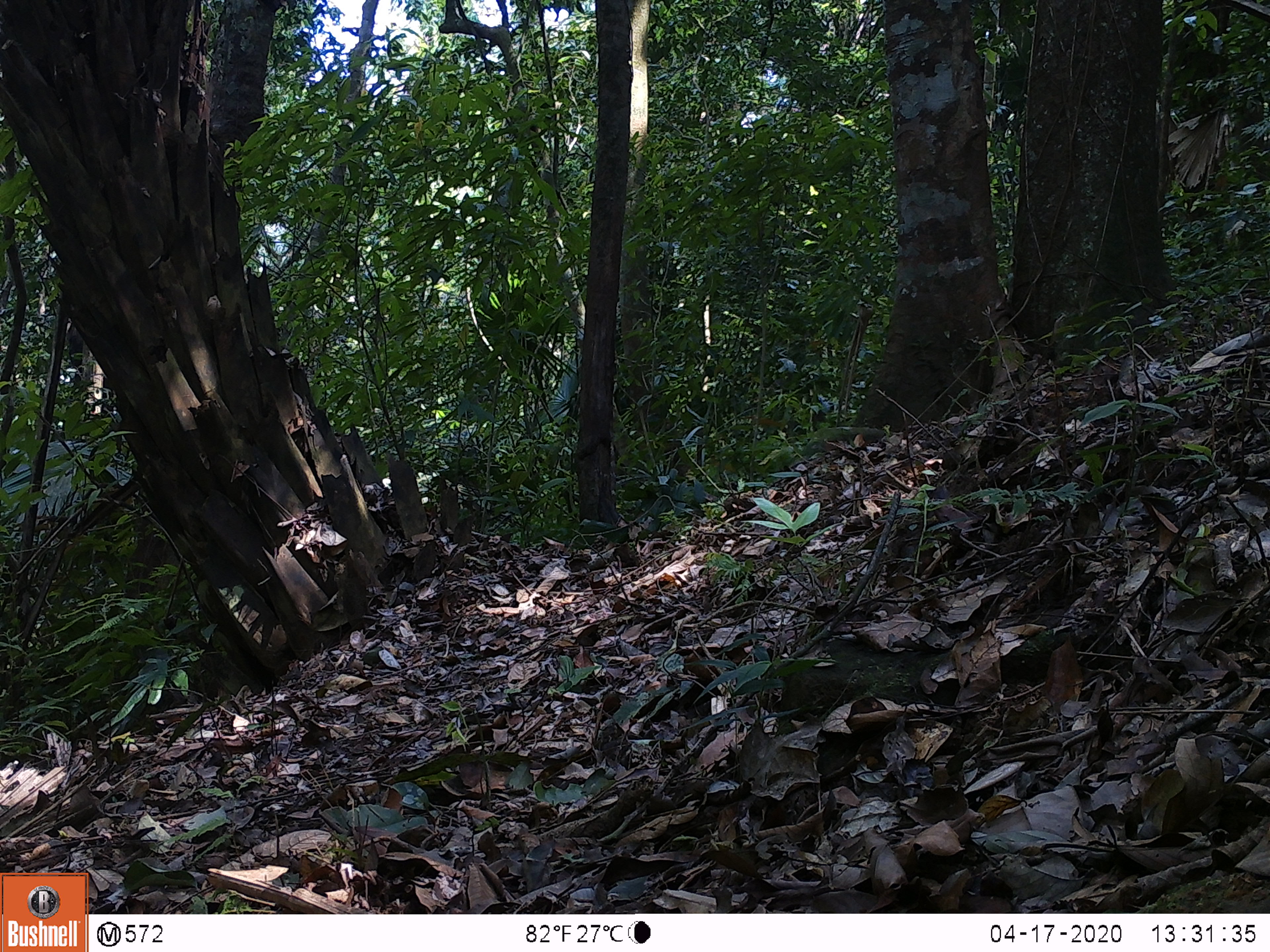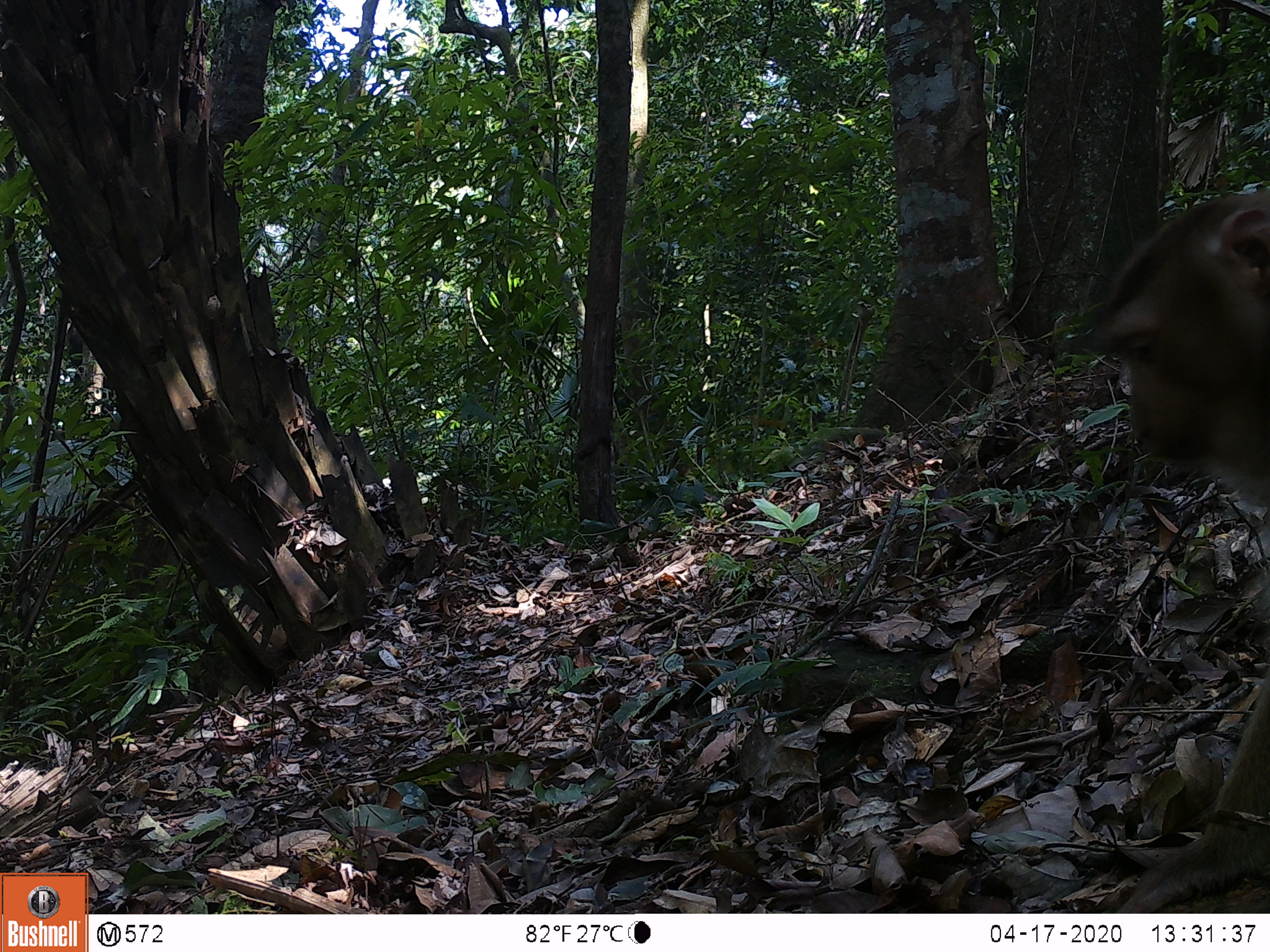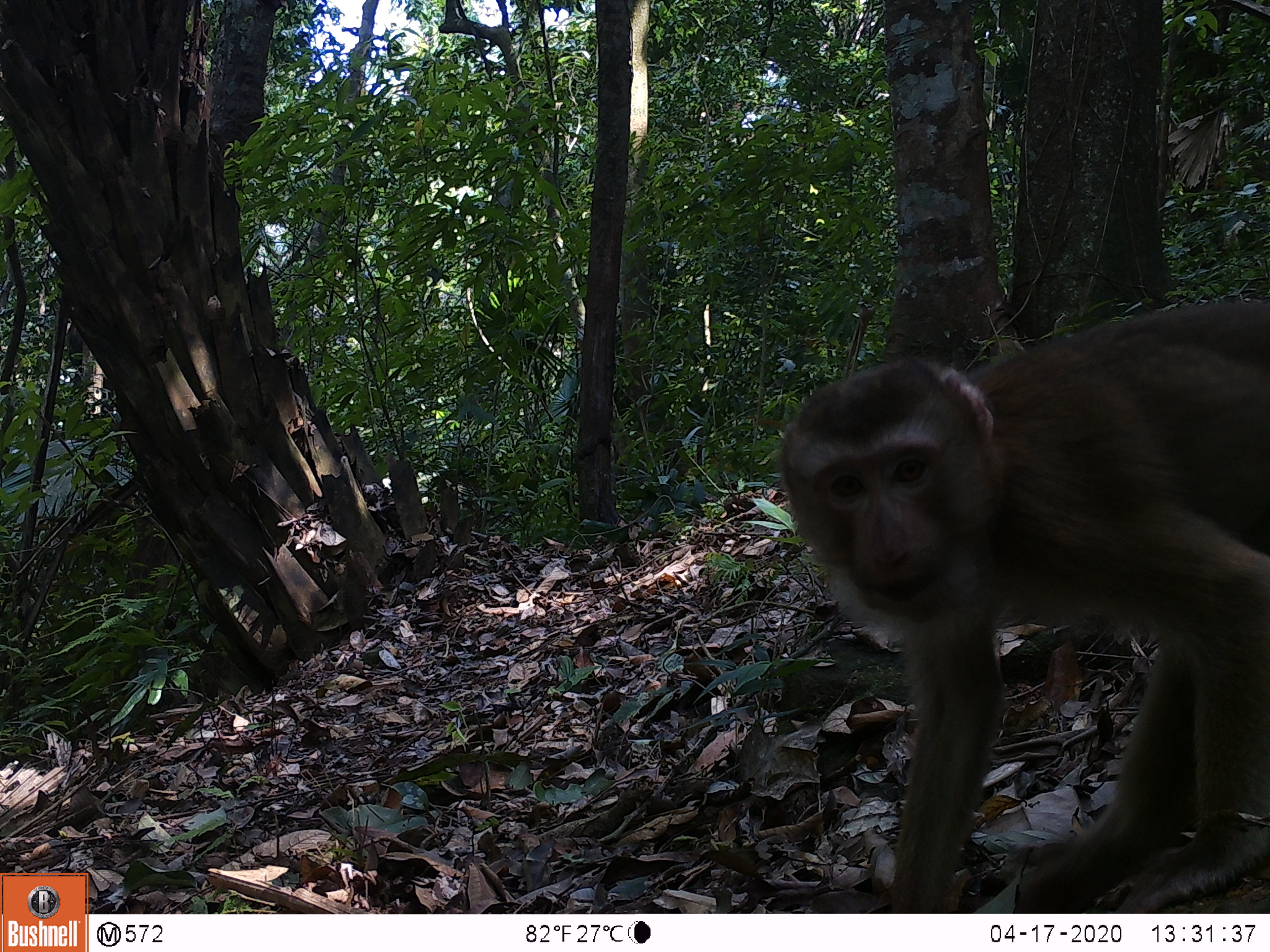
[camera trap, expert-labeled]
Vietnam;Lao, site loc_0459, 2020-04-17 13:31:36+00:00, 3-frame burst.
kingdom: Animalia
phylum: Chordata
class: Mammalia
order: Primates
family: Cercopithecidae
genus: Macaca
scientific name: Macaca nemestrina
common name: pig-tailed macaque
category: pig tailed macaque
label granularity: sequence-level